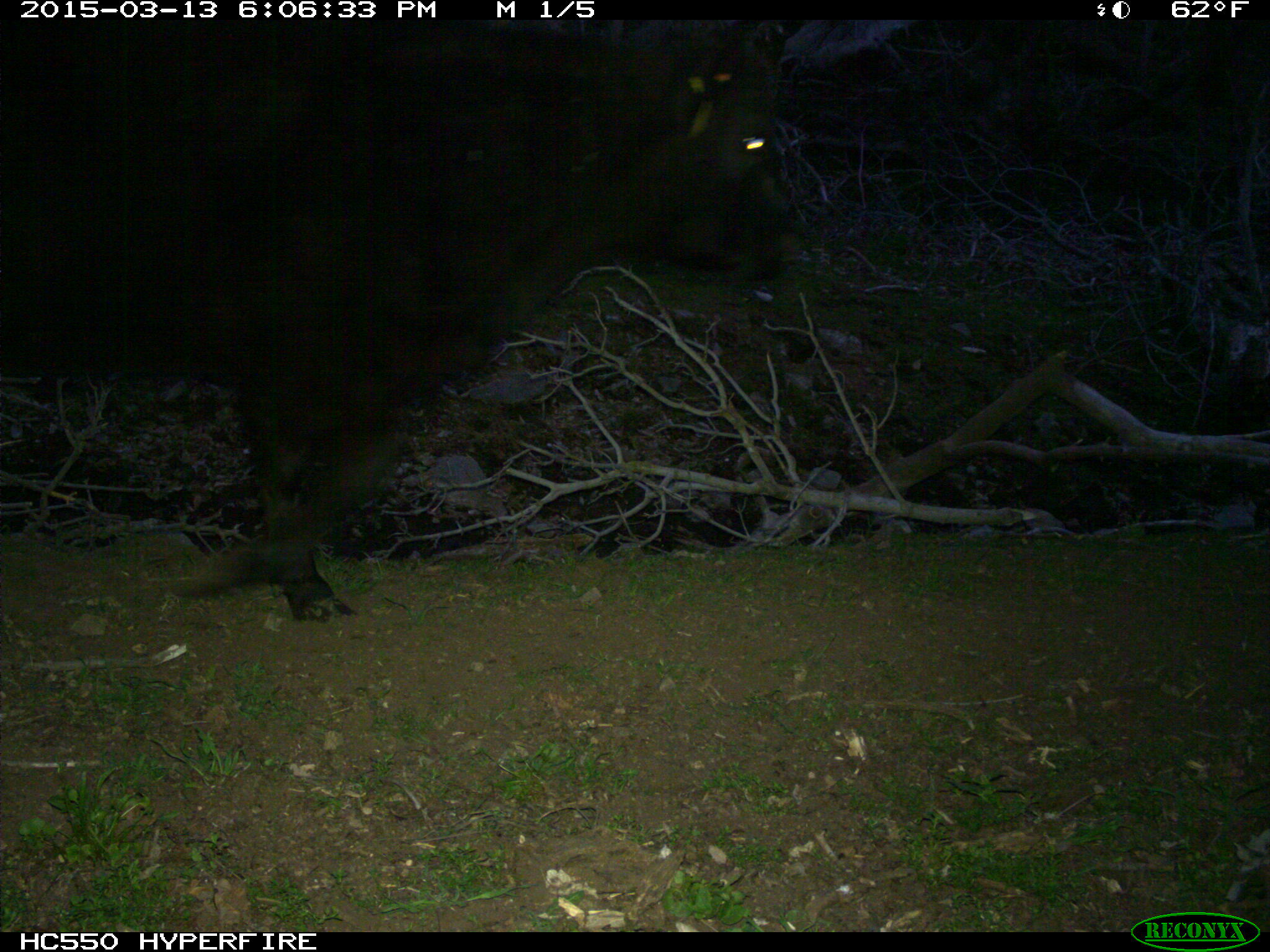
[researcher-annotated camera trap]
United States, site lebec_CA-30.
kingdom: Animalia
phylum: Chordata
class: Mammalia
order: Artiodactyla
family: Bovidae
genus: Bos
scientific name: Bos taurus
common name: domestic cow